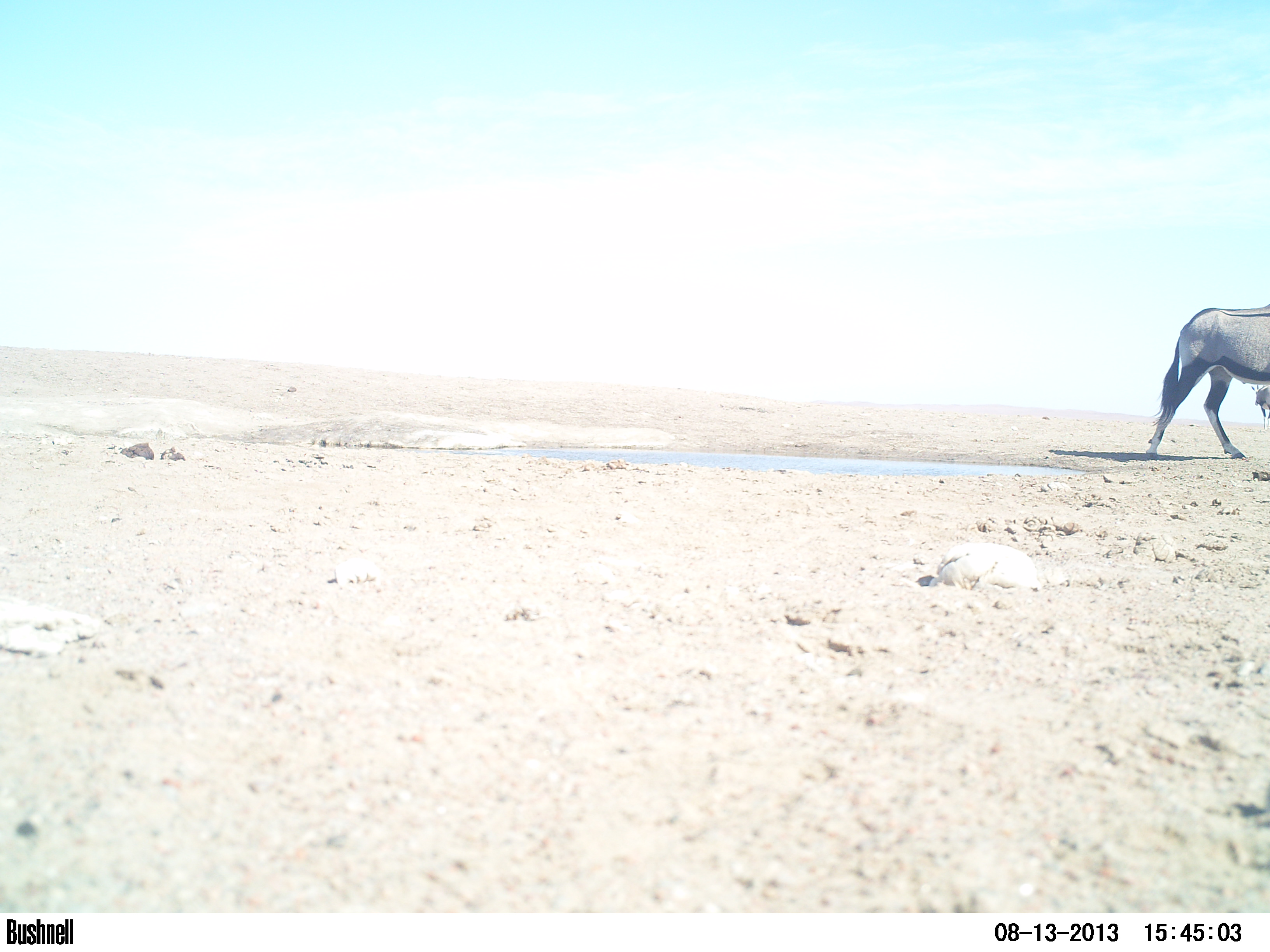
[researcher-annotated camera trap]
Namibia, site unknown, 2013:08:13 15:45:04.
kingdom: Animalia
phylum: Chordata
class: Mammalia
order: Artiodactyla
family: Bovidae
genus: Oryx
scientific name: Oryx gazella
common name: gemsbok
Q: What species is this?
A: Oryx gazella (gemsbok).